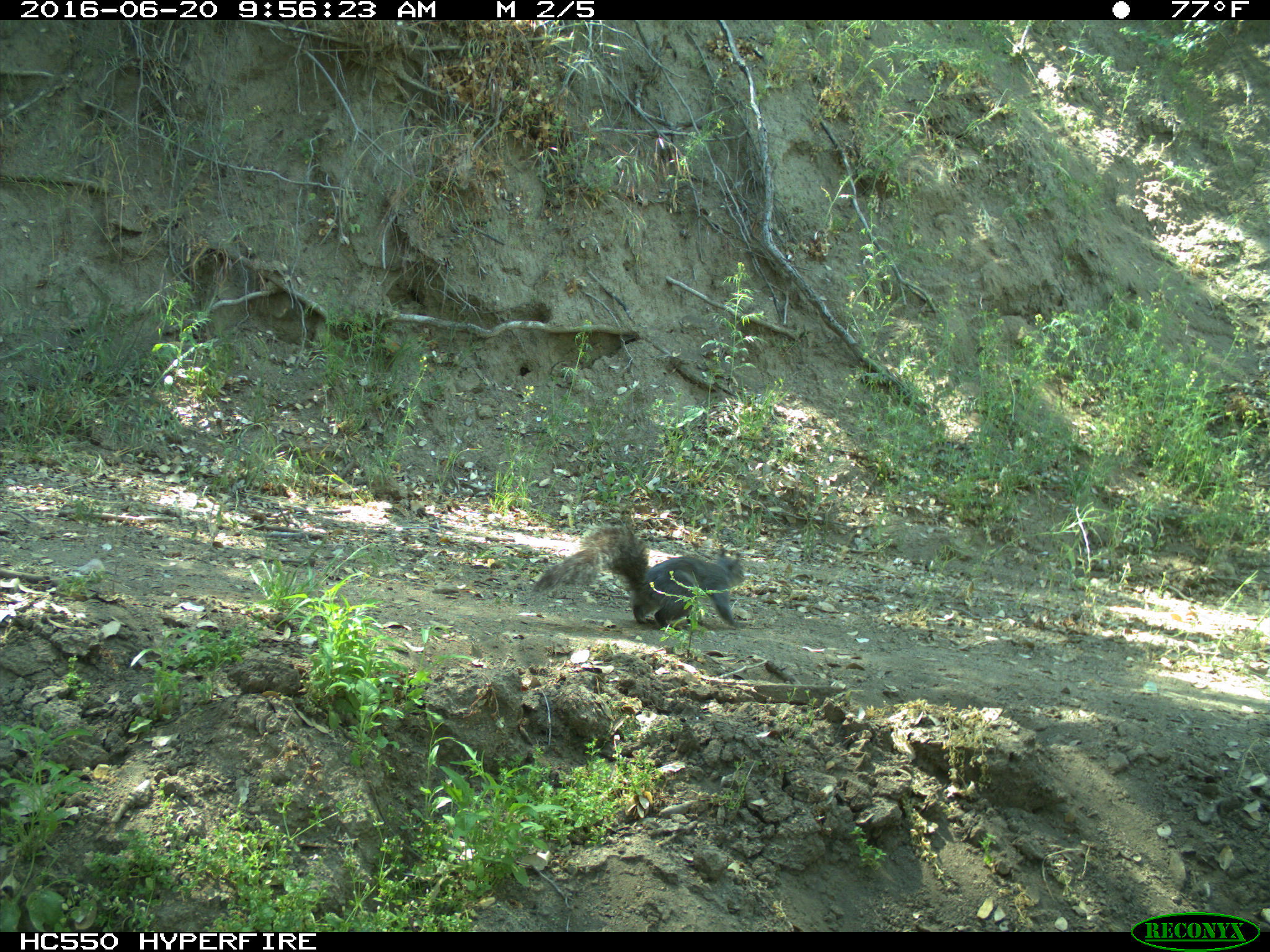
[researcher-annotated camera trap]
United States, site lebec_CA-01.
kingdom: Animalia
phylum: Chordata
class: Mammalia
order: Rodentia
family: Sciuridae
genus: Sciurus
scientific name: Sciurus carolinensis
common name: eastern gray squirrel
Sciurus carolinensis (eastern gray squirrel).